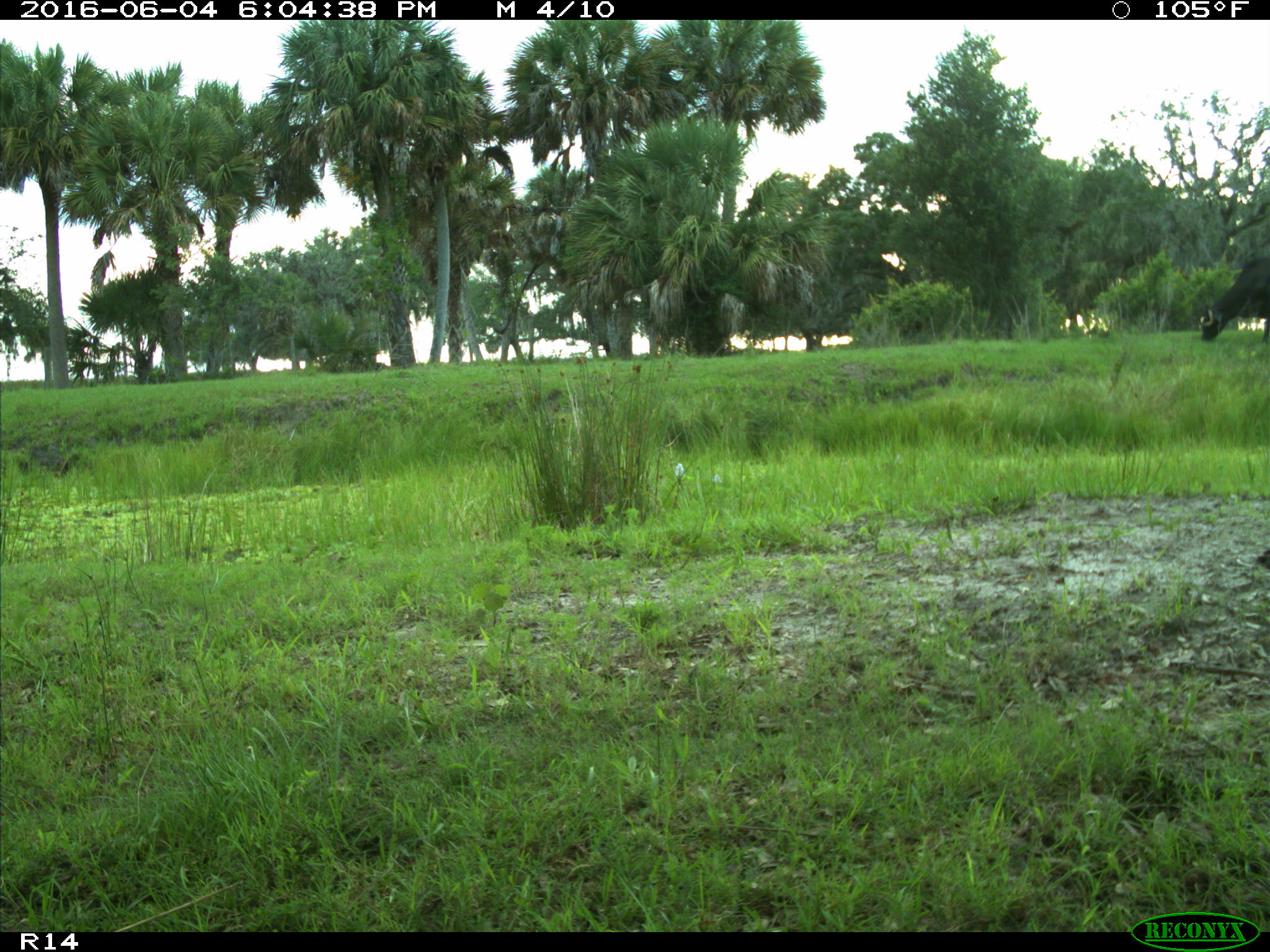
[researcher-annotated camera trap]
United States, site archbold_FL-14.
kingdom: Animalia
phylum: Chordata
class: Mammalia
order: Artiodactyla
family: Bovidae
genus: Bos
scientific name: Bos taurus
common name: domestic cow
Bos taurus (domestic cow).